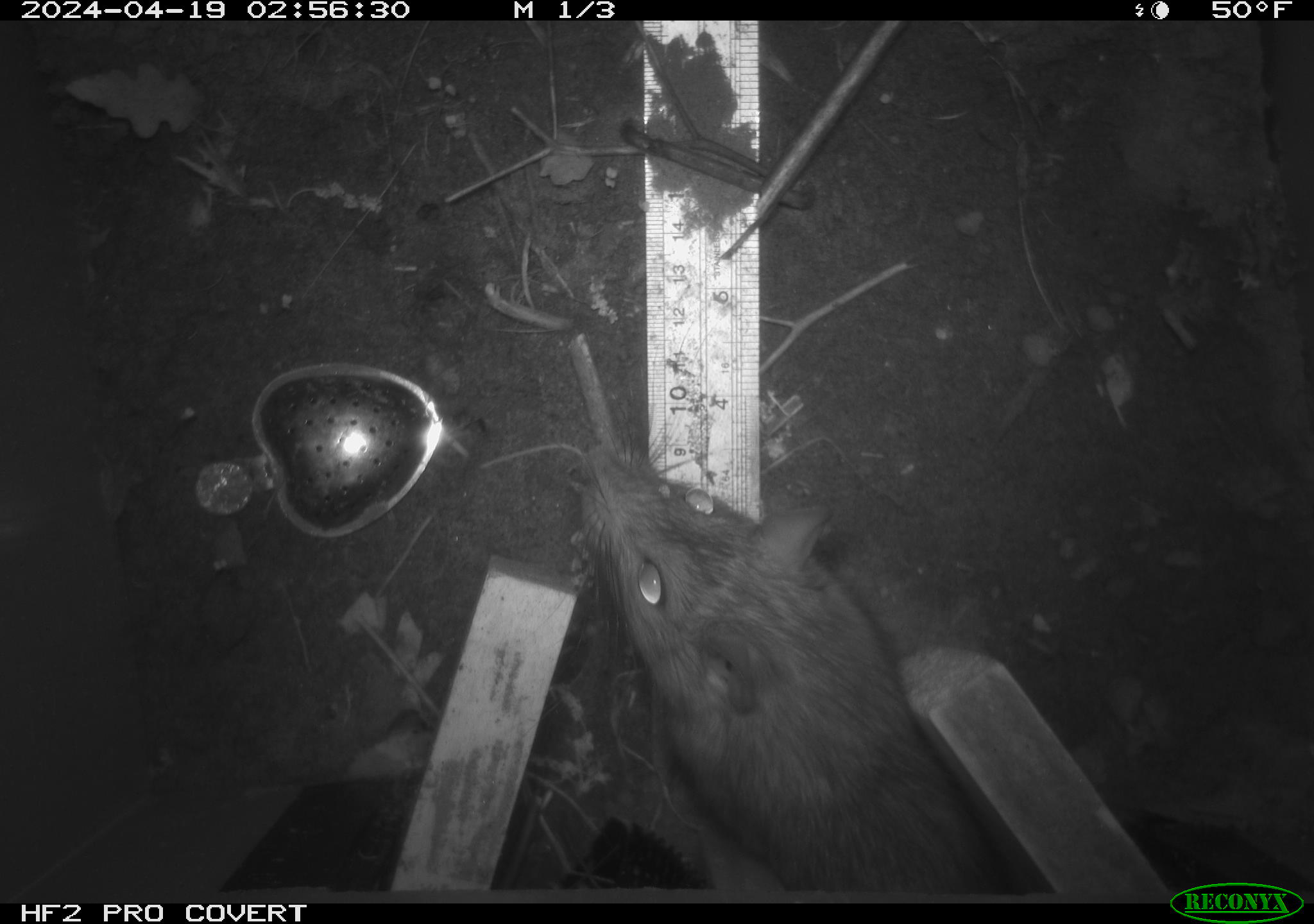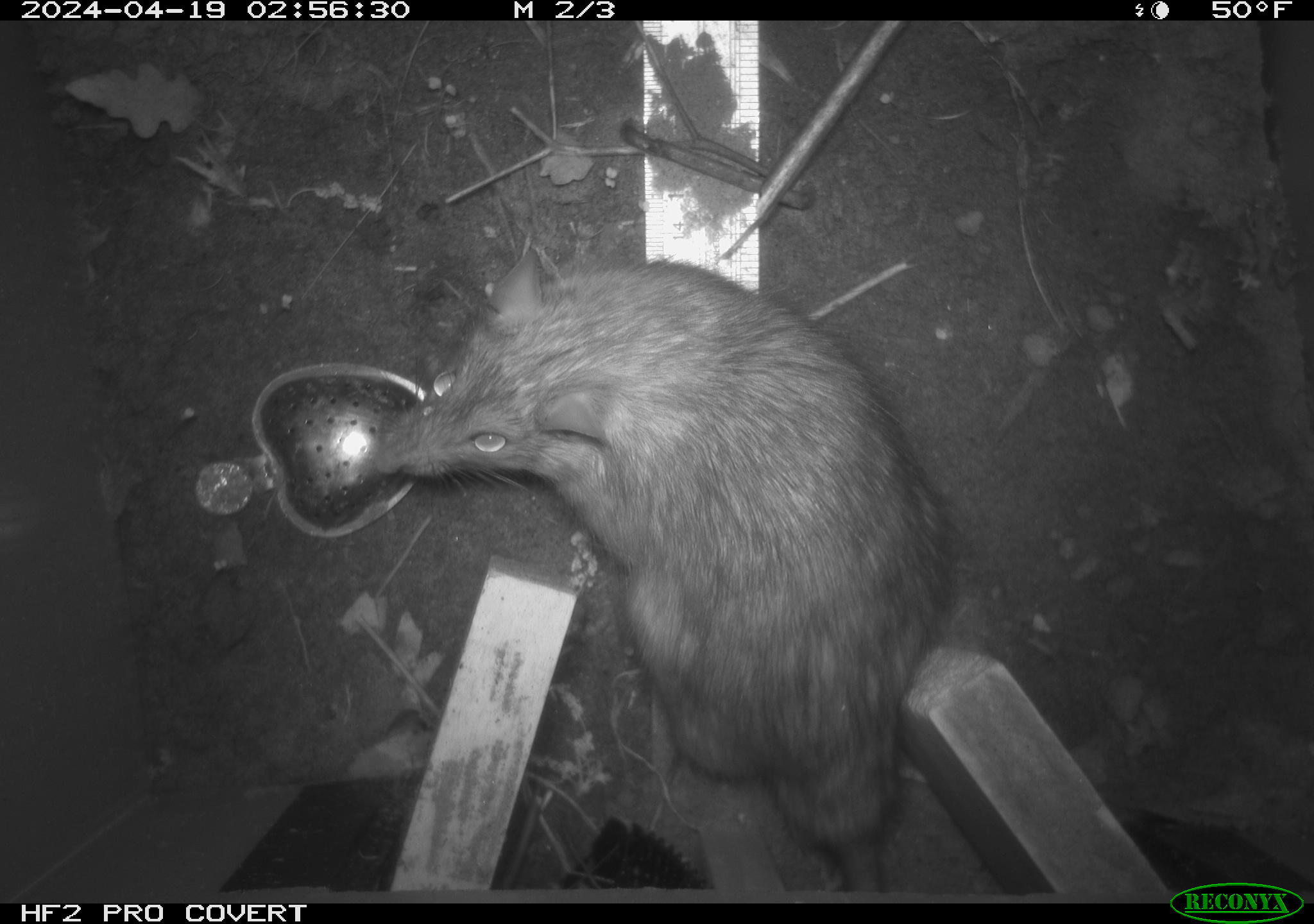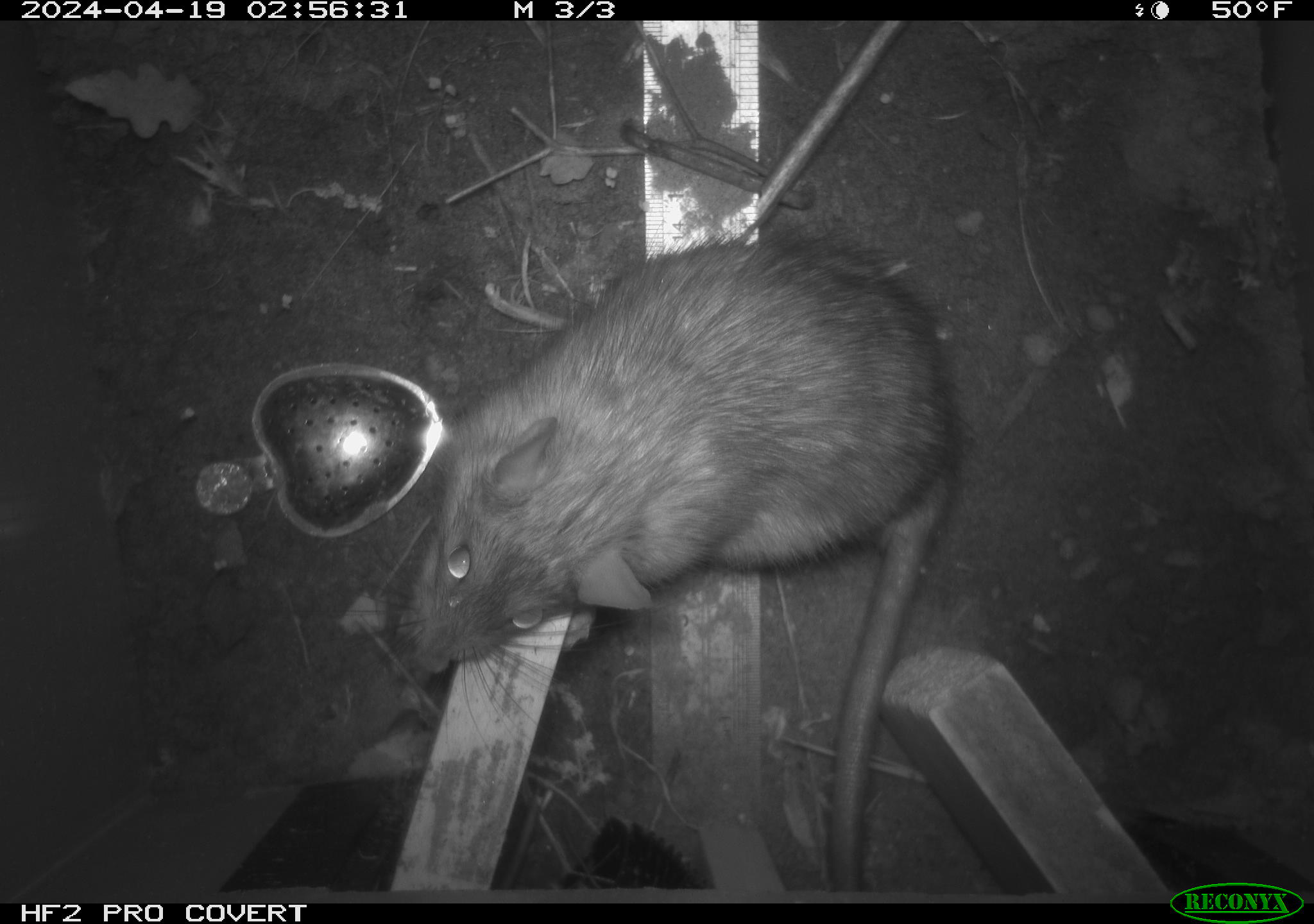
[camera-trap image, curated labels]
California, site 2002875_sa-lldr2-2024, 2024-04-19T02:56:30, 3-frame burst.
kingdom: Animalia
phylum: Chordata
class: Mammalia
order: Rodentia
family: Muridae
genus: Rattus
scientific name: Rattus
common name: rat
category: rattus species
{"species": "rattus species (rat) (Rattus)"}